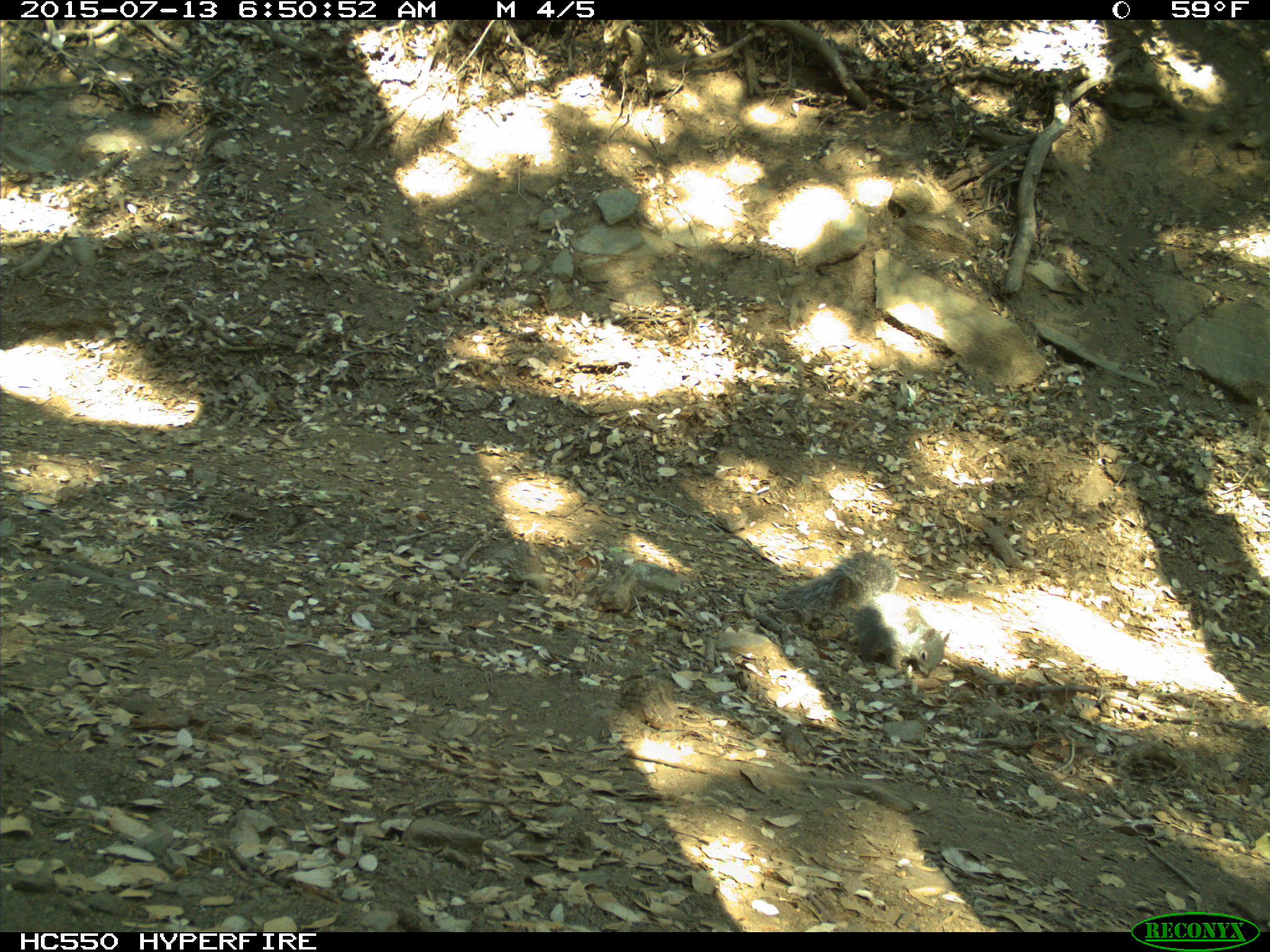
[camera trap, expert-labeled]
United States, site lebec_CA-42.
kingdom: Animalia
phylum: Chordata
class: Mammalia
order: Rodentia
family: Sciuridae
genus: Sciurus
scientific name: Sciurus carolinensis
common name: eastern gray squirrel